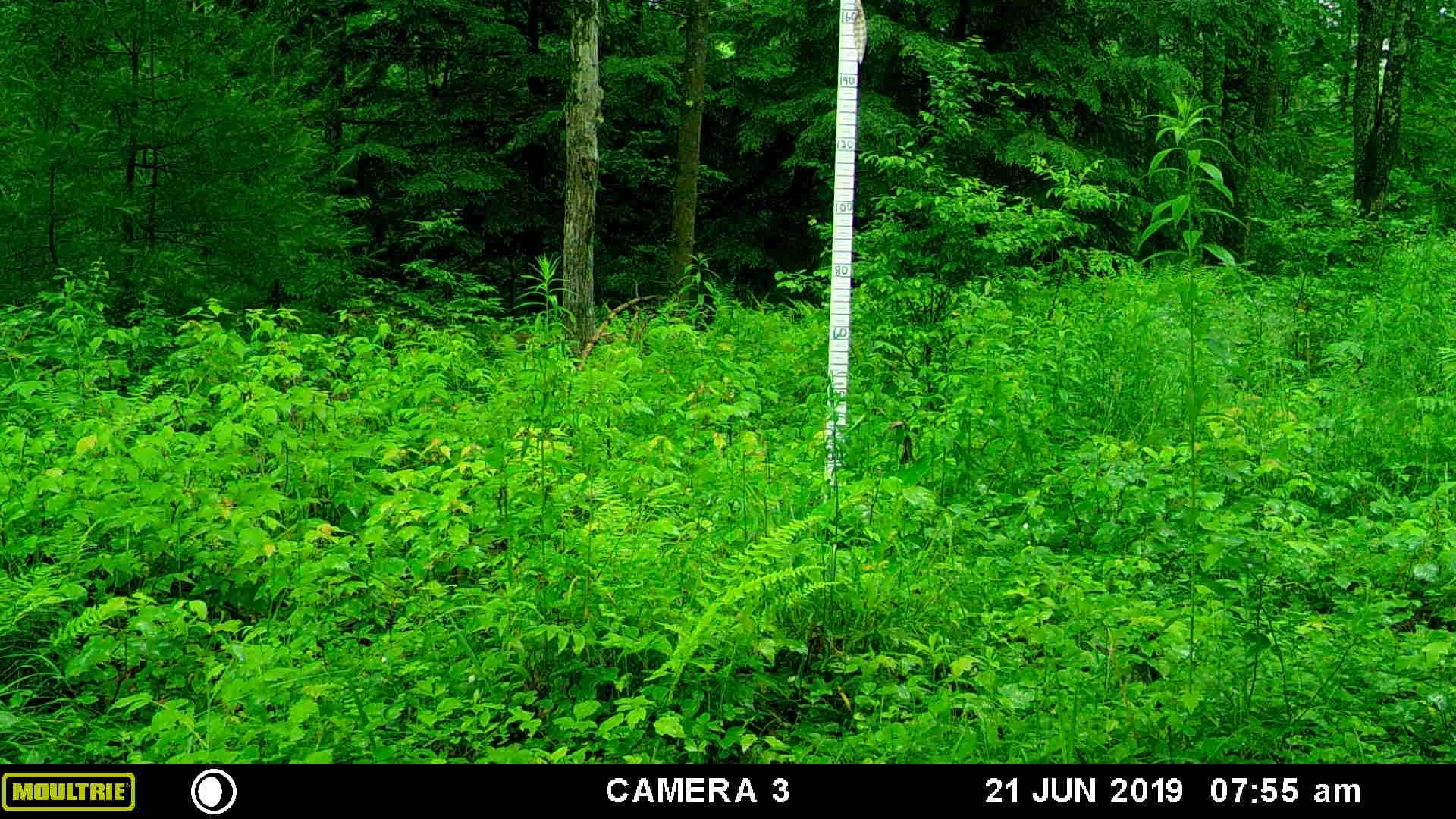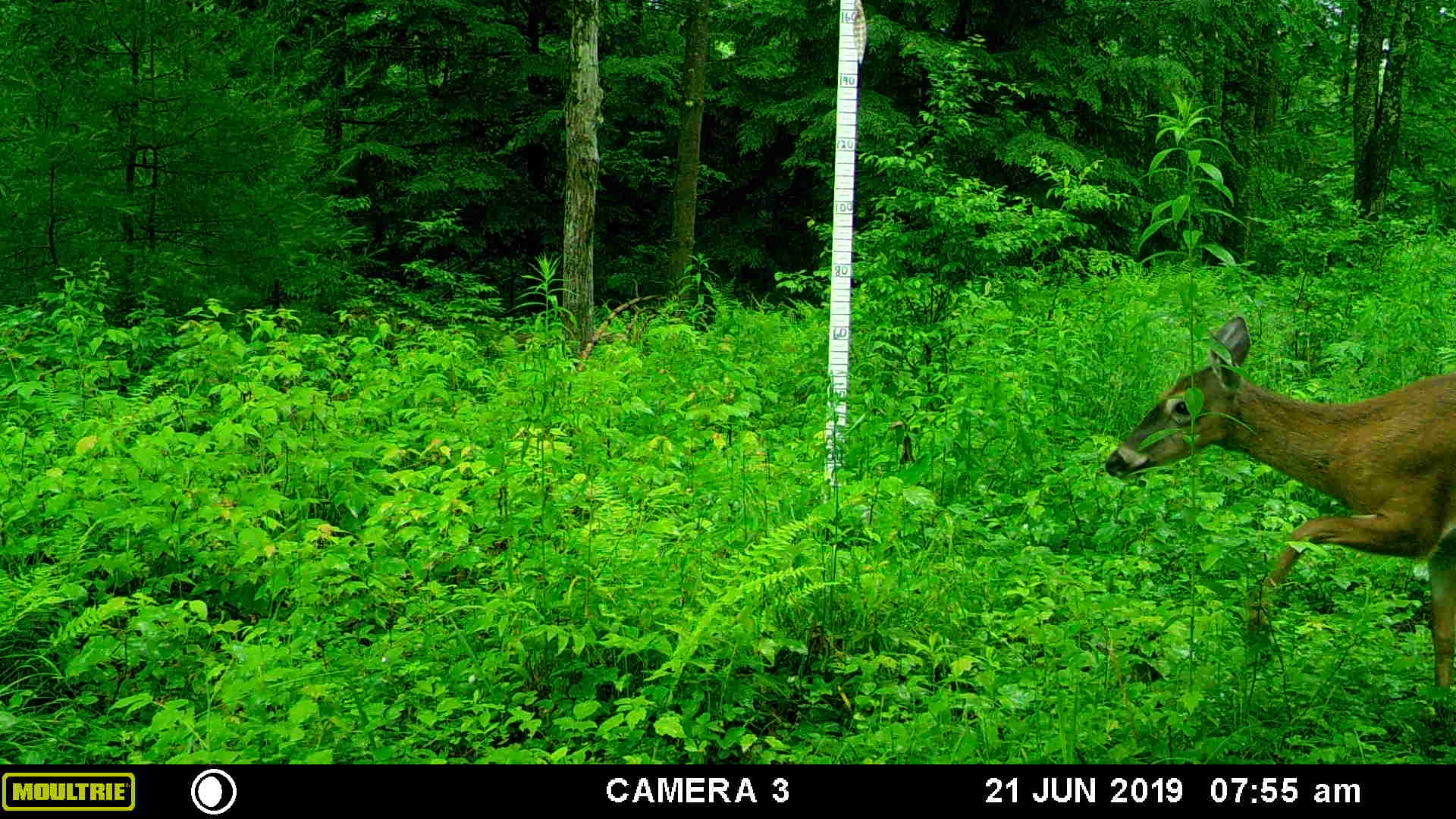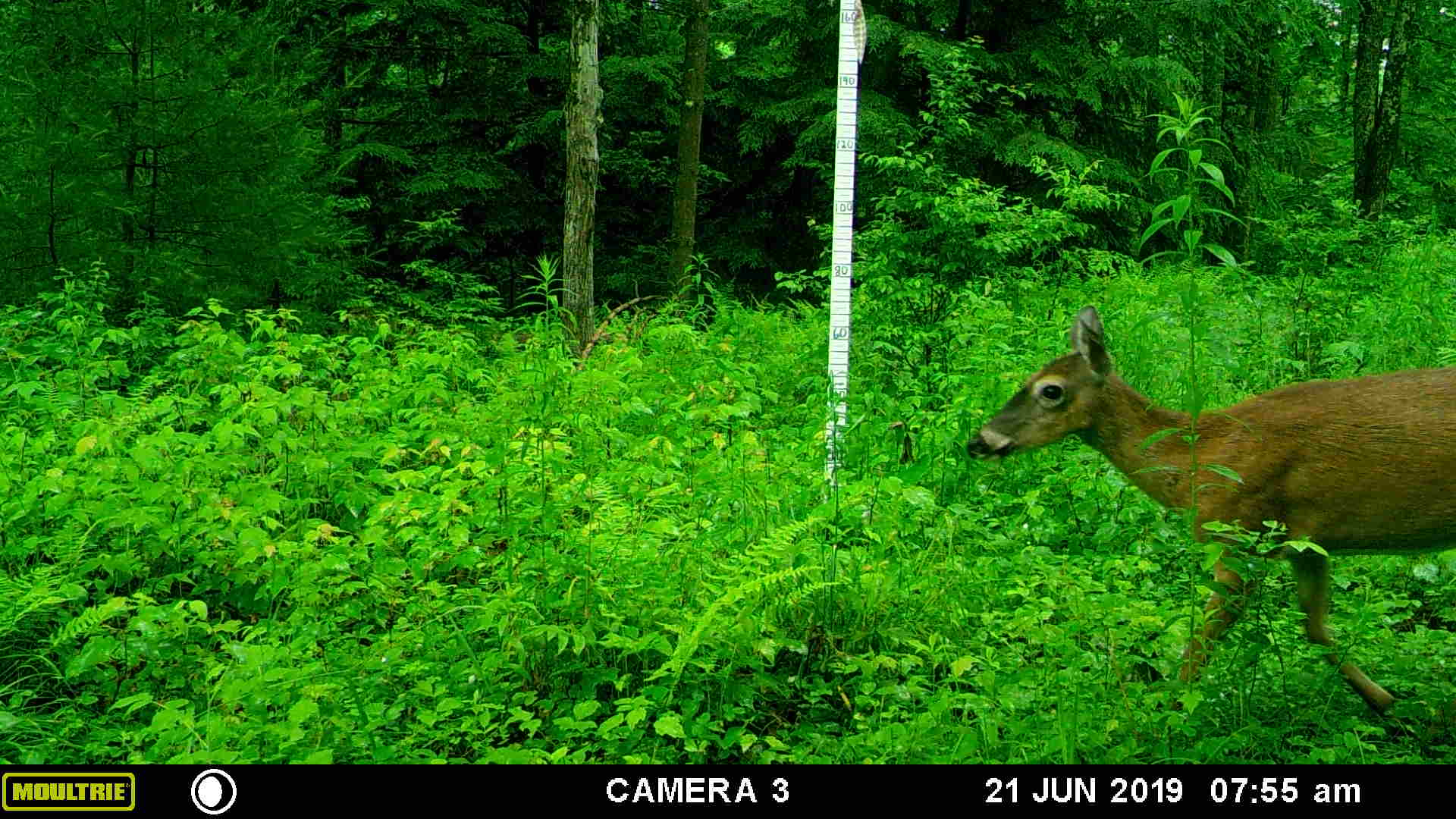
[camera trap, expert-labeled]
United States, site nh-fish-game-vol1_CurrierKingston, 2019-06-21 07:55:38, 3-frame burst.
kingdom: Animalia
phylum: Chordata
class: Mammalia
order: Artiodactyla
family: Cervidae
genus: Odocoileus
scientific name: Odocoileus virginianus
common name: white-tailed deer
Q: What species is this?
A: White-tailed deer (Odocoileus virginianus).